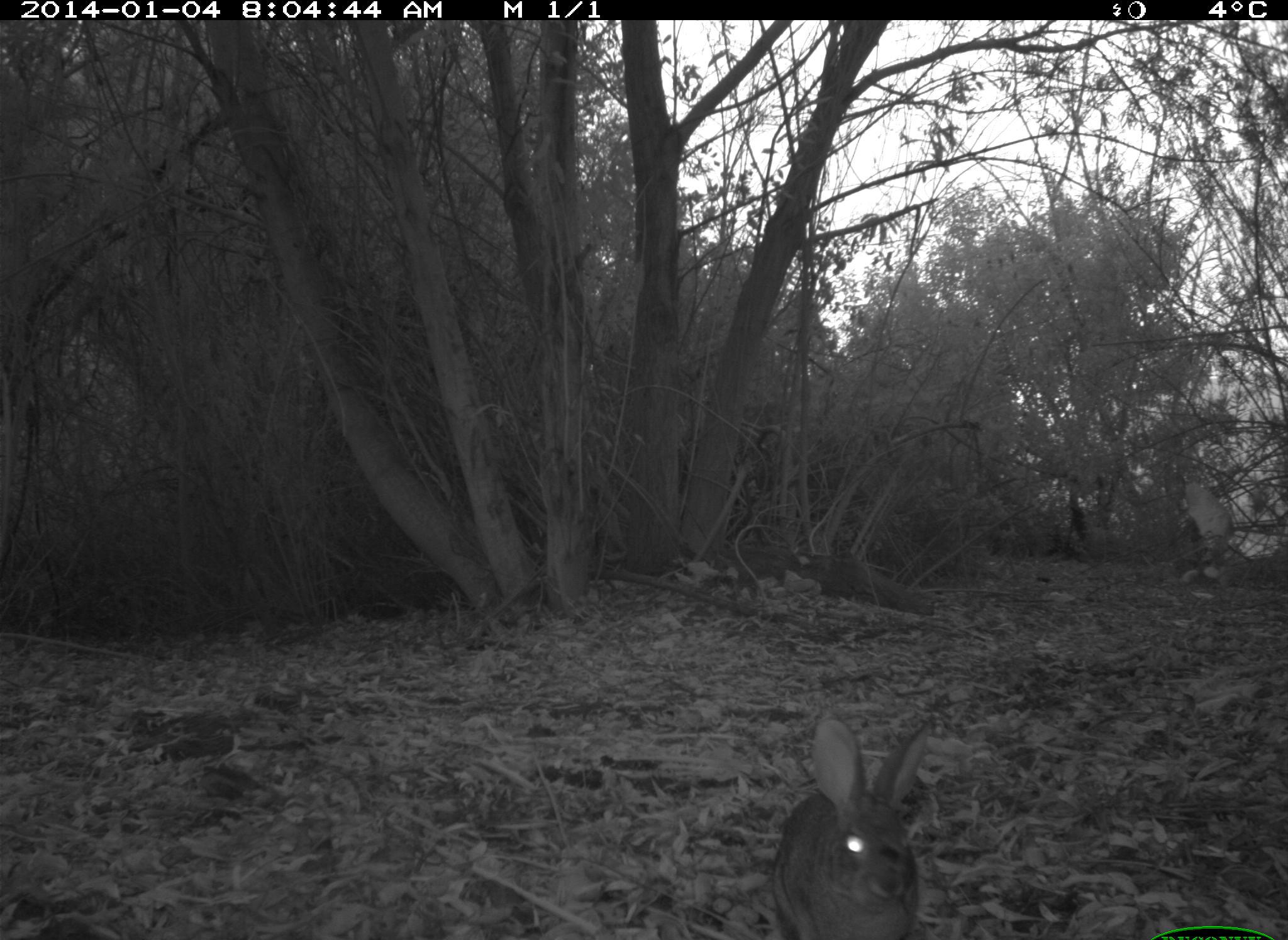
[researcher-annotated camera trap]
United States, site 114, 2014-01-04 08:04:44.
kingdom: Animalia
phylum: Chordata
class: Mammalia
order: Lagomorpha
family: Leporidae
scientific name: Leporidae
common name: rabbits and hares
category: rabbit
Rabbit (rabbits and hares) (Leporidae).